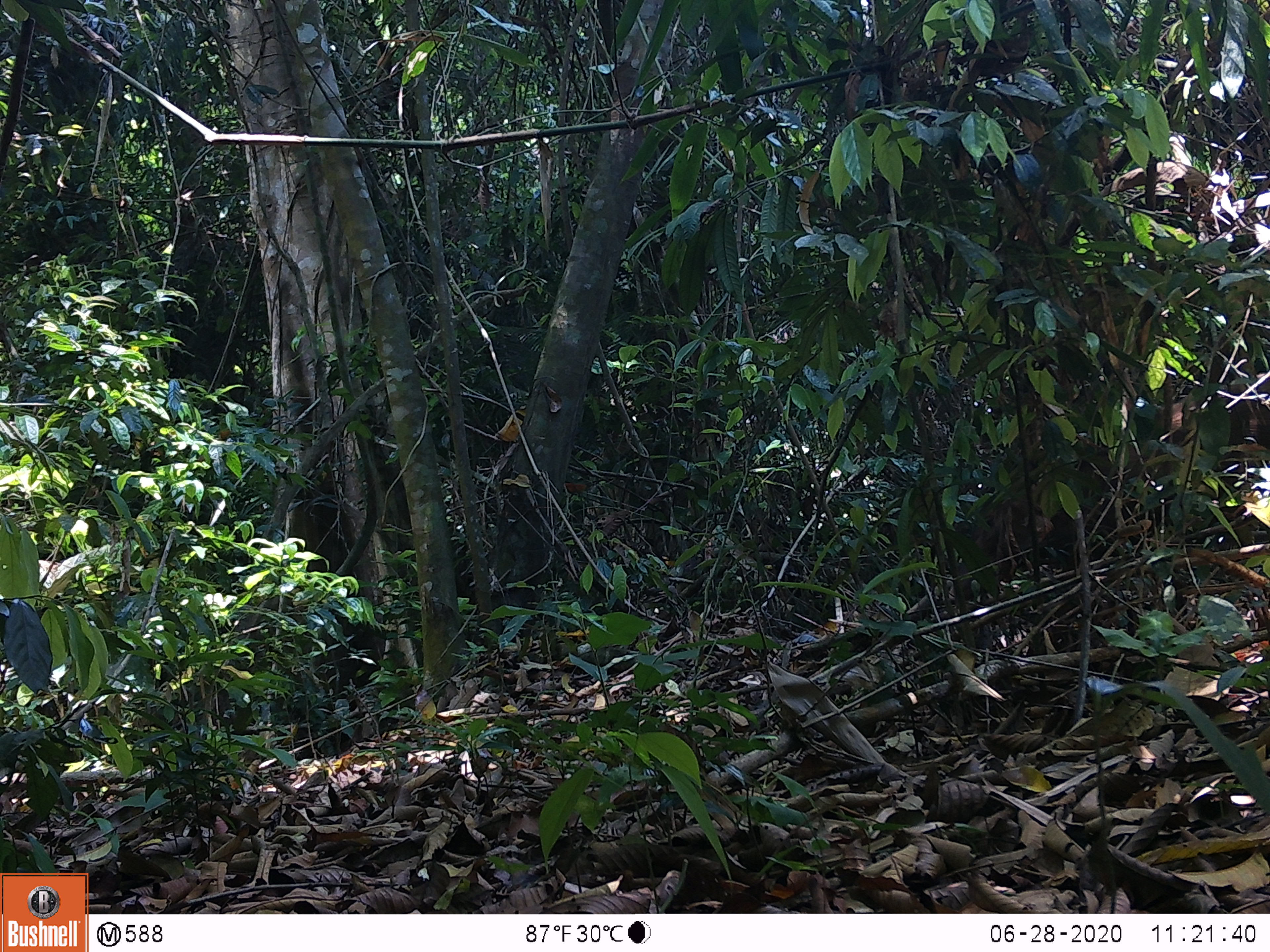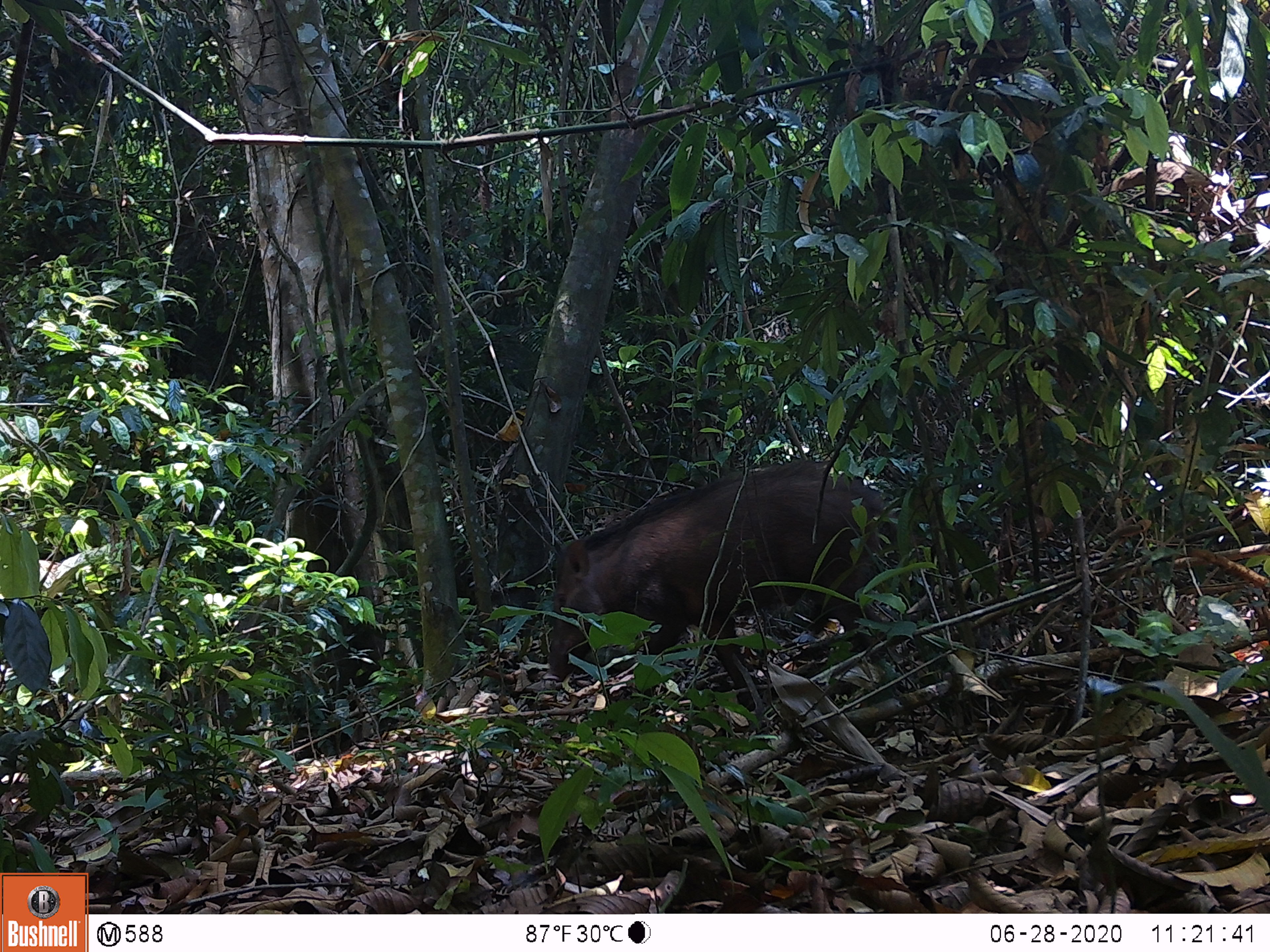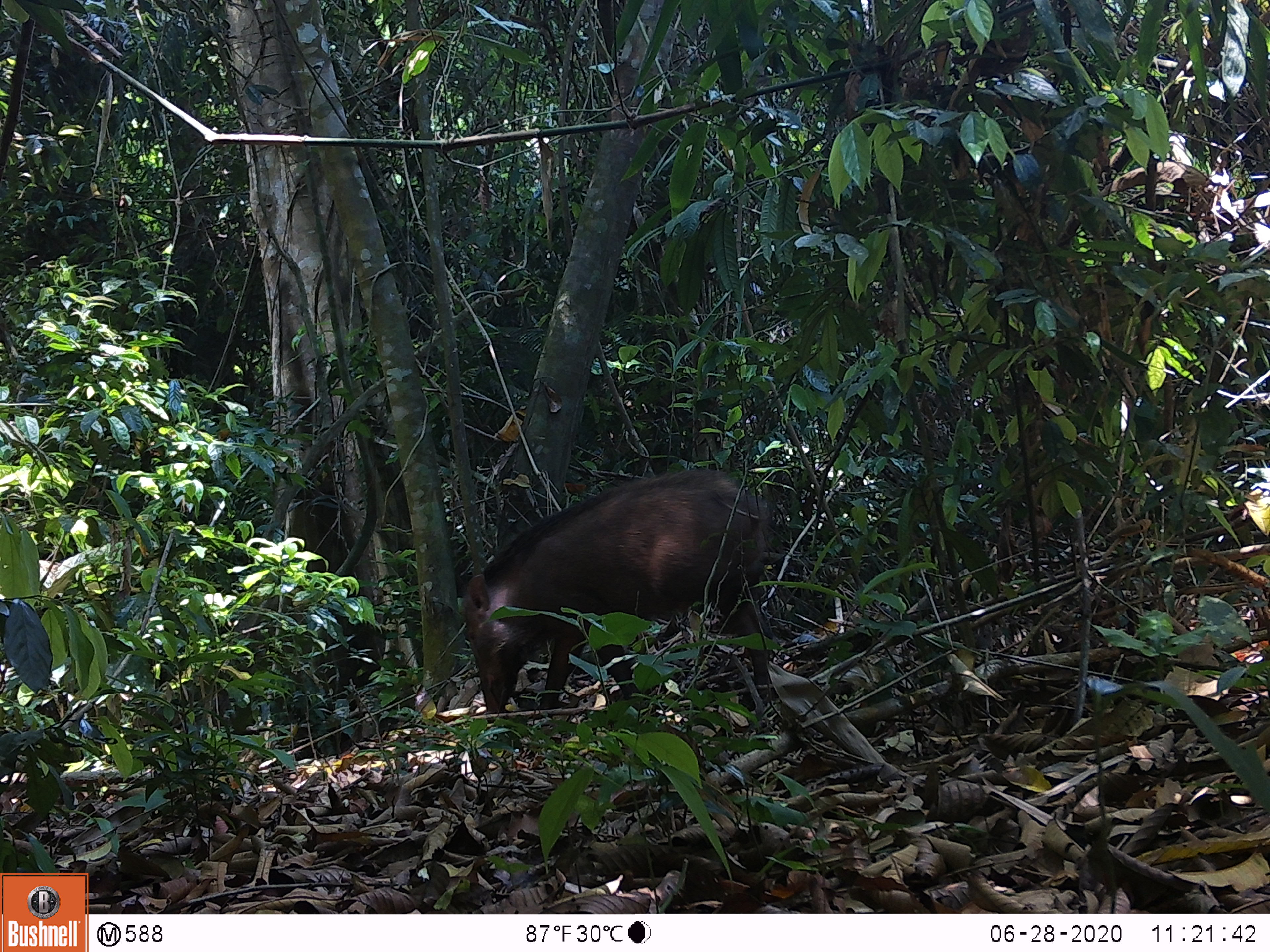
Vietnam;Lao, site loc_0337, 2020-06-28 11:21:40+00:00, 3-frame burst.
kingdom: Animalia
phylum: Chordata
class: Mammalia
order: Artiodactyla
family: Suidae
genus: Sus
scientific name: Sus scrofa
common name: eurasian wild pig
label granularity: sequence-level